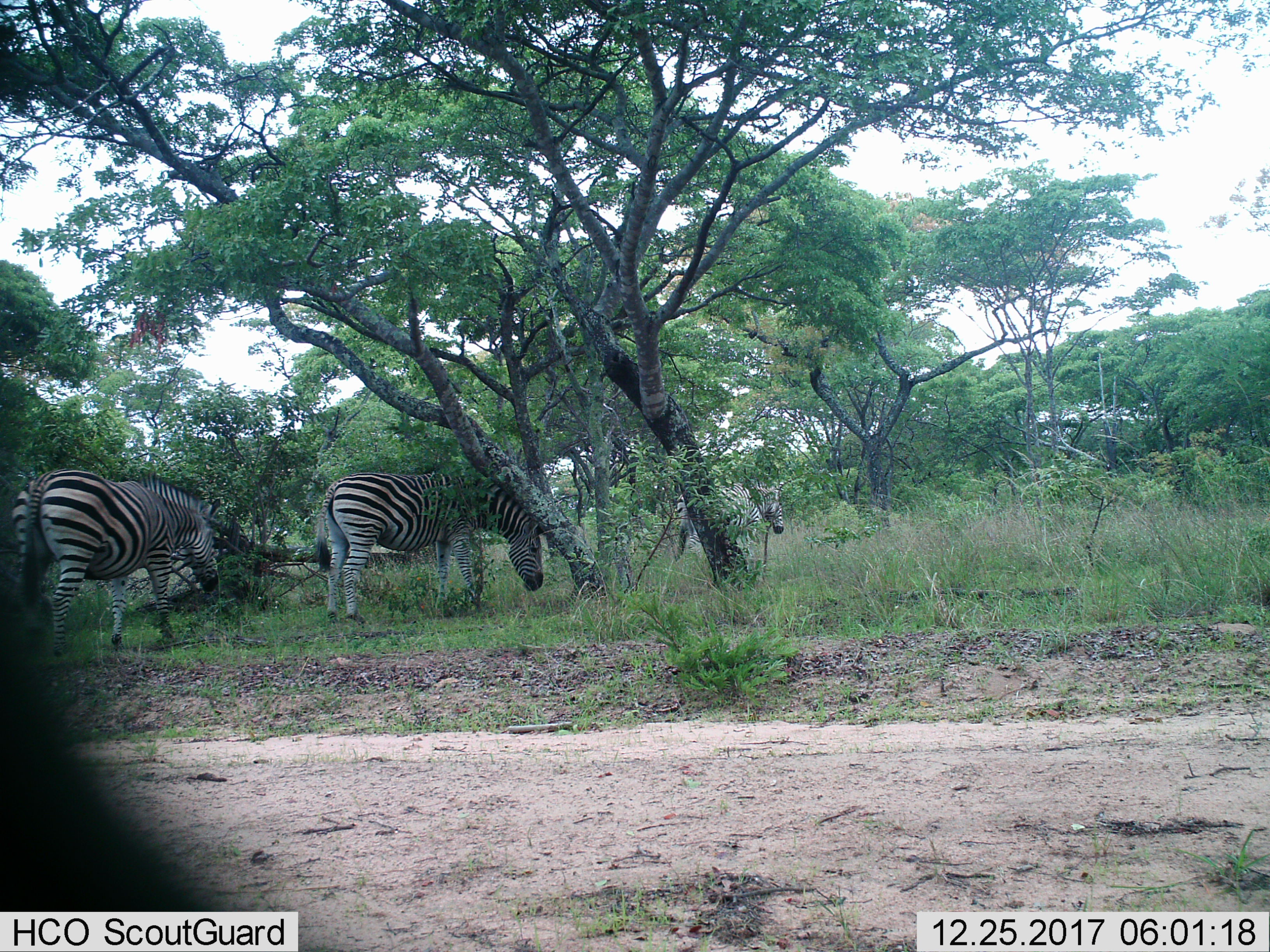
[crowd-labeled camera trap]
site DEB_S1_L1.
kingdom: Animalia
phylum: Chordata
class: Mammalia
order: Perissodactyla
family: Equidae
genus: Equus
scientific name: Equus quagga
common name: plains zebra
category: zebraplains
Zebraplains (plains zebra) (Equus quagga), count 3. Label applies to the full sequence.